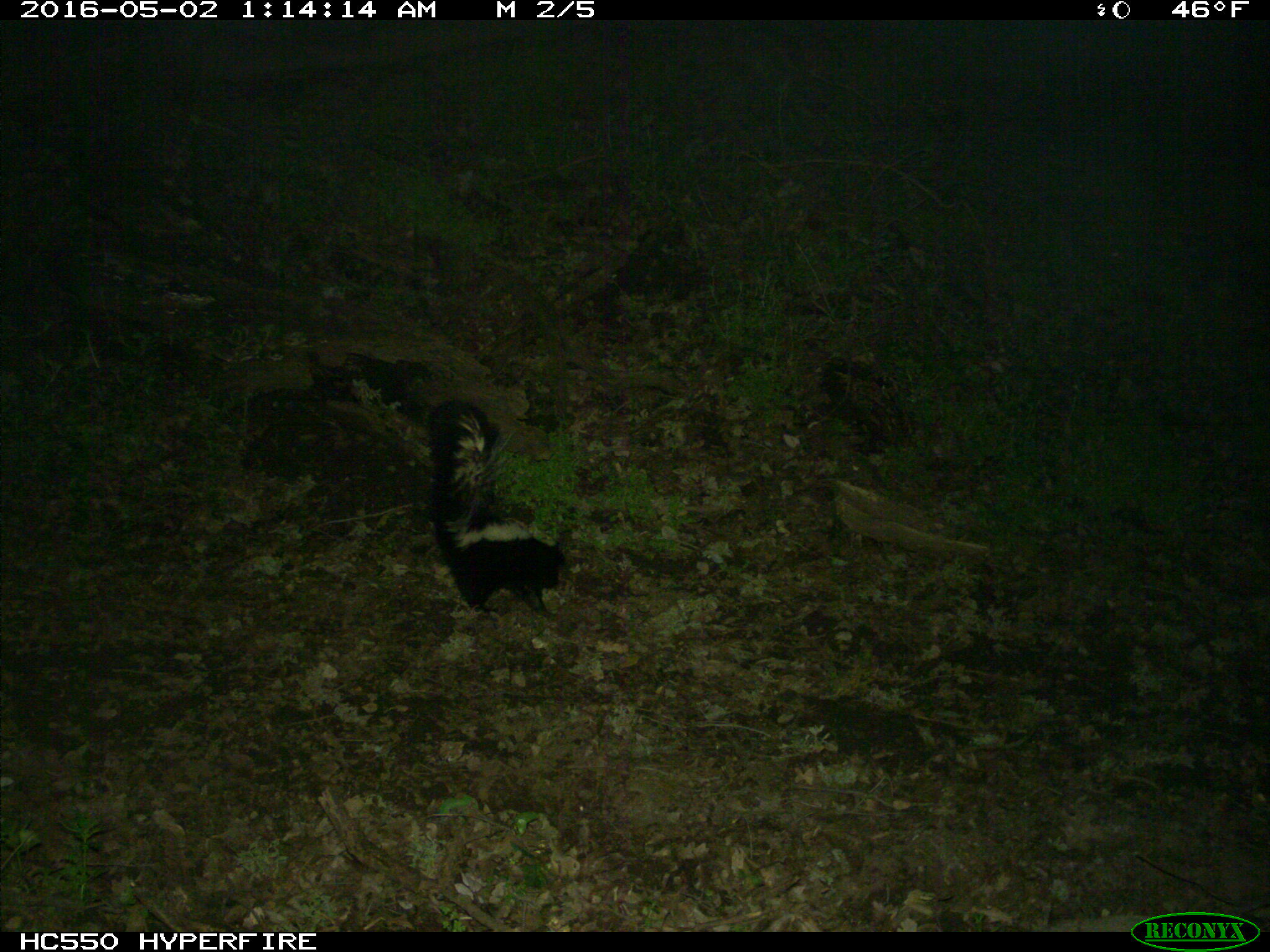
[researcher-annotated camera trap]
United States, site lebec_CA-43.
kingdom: Animalia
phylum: Chordata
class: Mammalia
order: Carnivora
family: Mephitidae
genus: Mephitis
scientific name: Mephitis mephitis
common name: striped skunk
Mephitis mephitis (striped skunk).